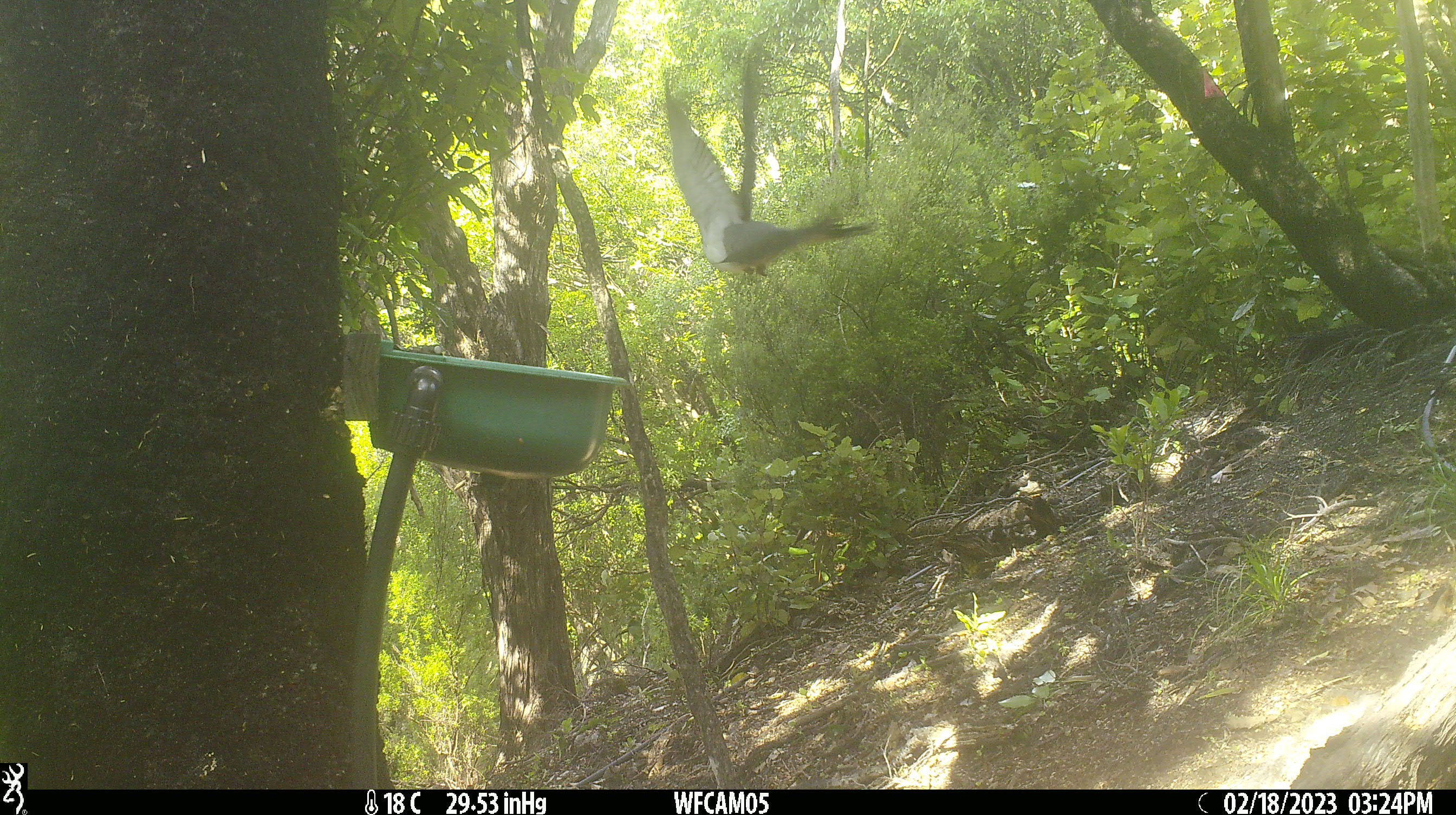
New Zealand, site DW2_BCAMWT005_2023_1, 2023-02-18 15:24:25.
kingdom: Animalia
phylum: Chordata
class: Aves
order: Columbiformes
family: Columbidae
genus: Hemiphaga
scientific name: Hemiphaga novaeseelandiae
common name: new zealand pigeon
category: kereru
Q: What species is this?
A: Kereru (new zealand pigeon) (Hemiphaga novaeseelandiae).